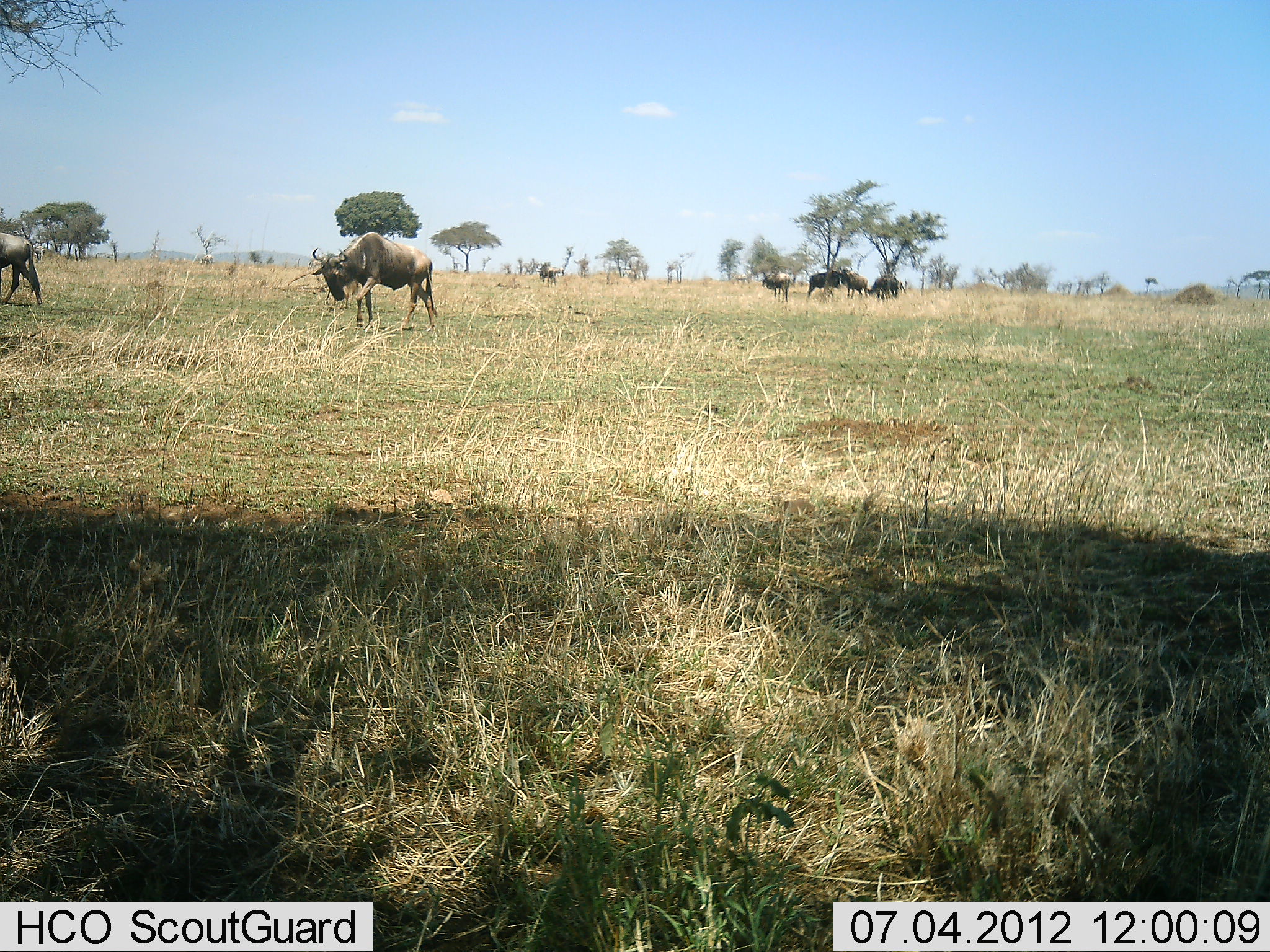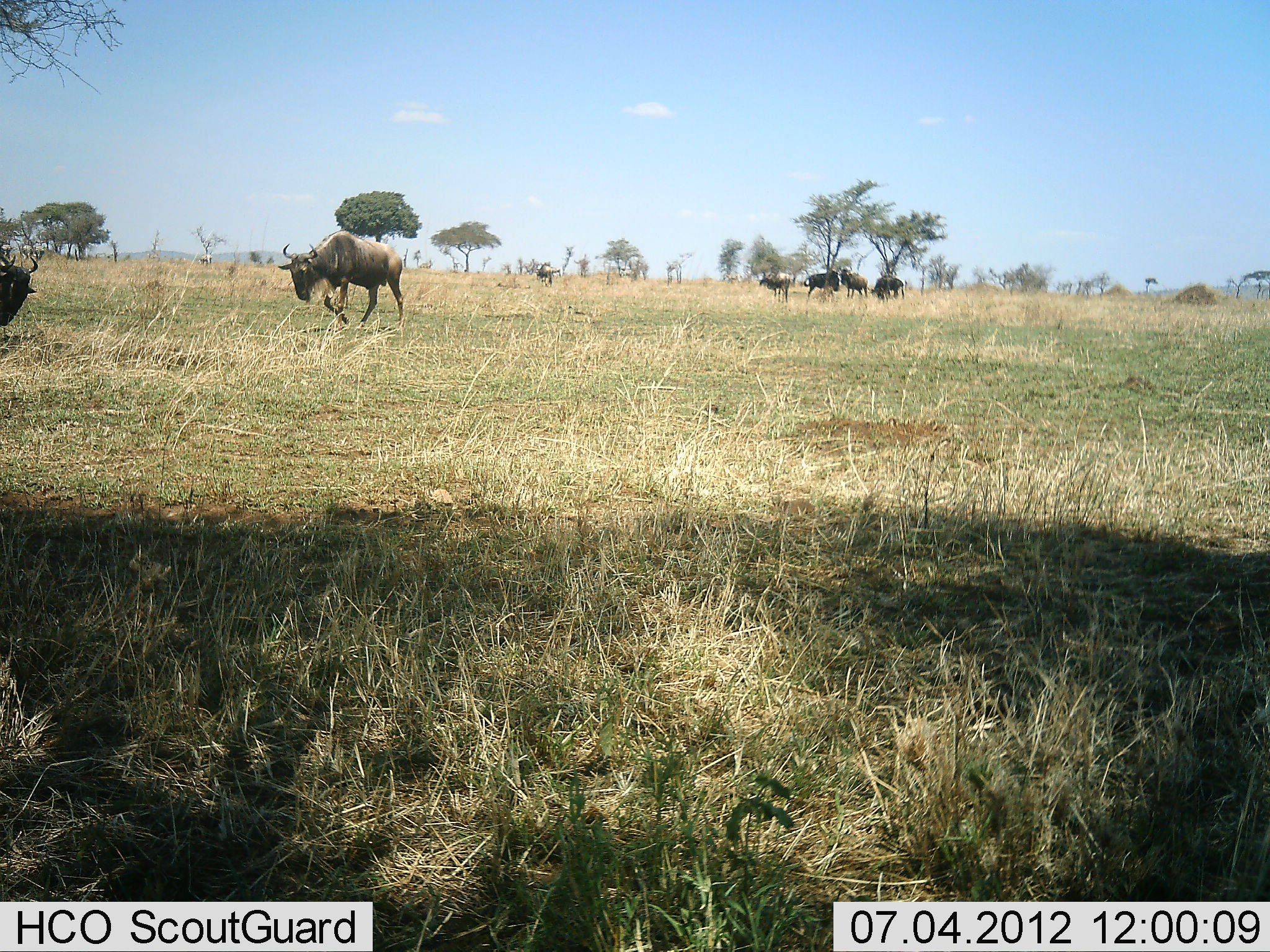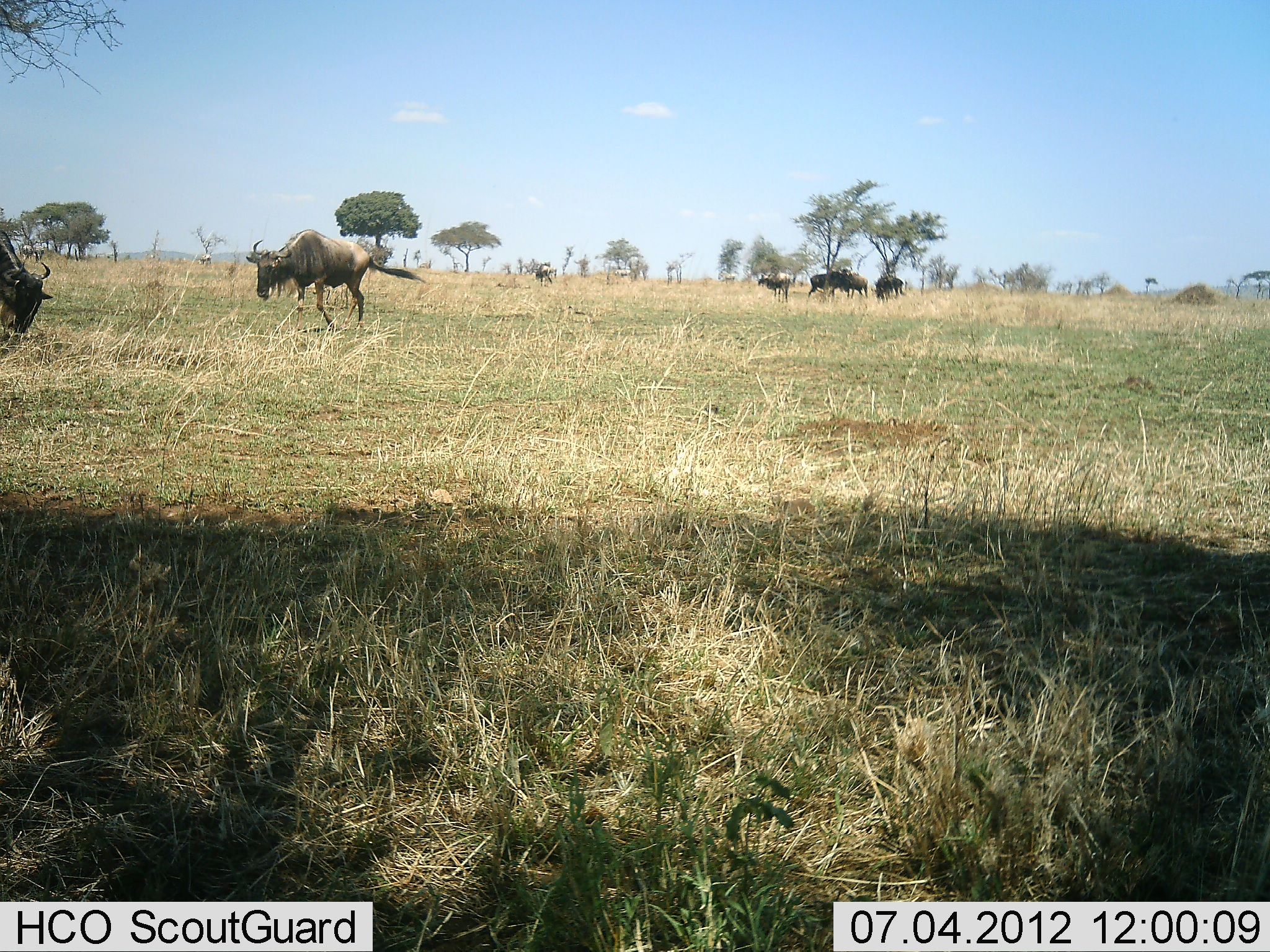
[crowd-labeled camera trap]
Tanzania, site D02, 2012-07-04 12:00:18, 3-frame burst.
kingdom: Animalia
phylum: Chordata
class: Mammalia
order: Artiodactyla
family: Bovidae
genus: Connochaetes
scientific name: Connochaetes taurinus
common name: blue wildebeest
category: wildebeest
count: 8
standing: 100%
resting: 0%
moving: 90%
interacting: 0%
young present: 0%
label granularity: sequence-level